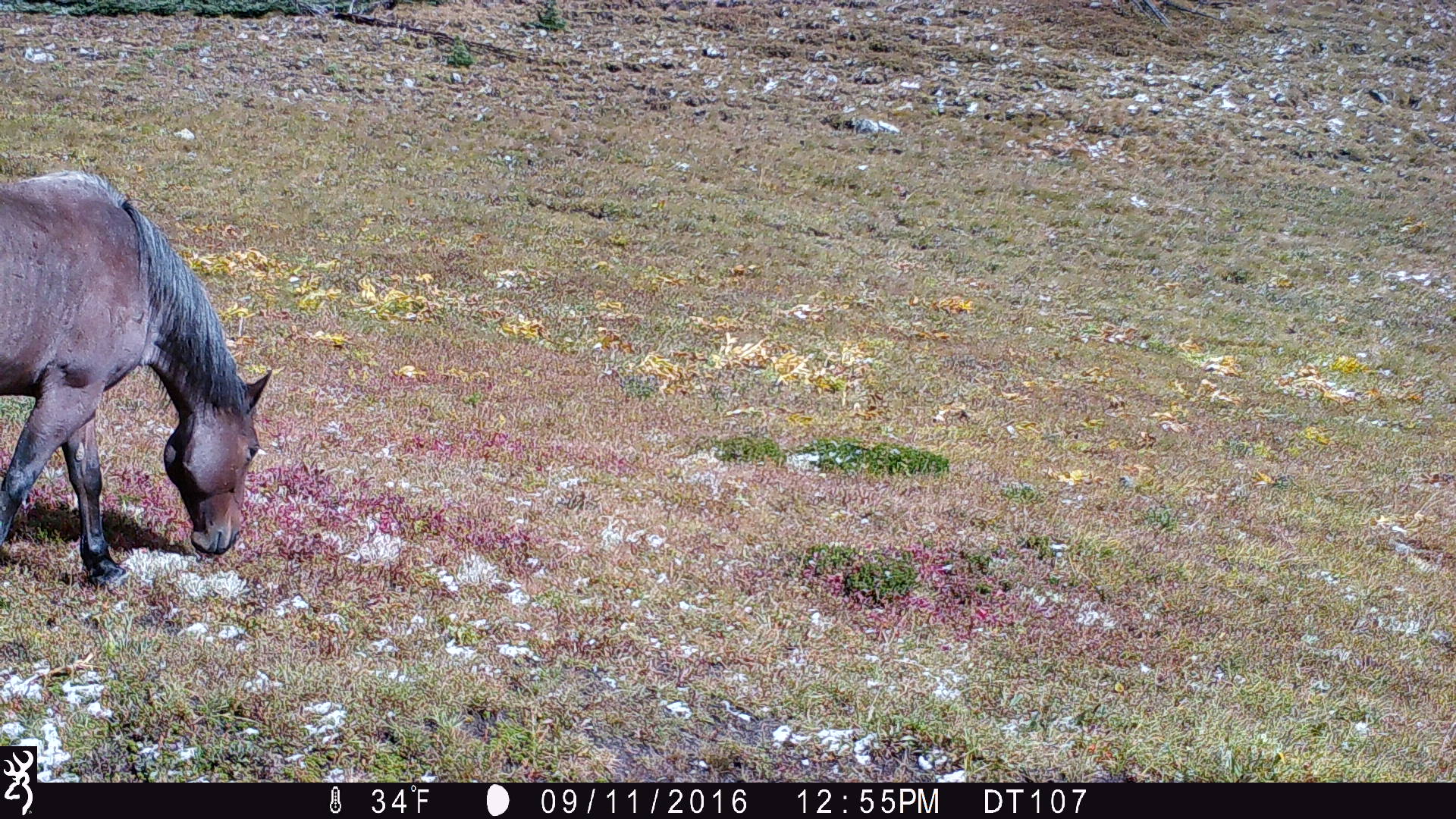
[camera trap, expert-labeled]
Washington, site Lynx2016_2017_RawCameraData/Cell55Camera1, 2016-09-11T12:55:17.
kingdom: Animalia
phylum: Chordata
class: Mammalia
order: Perissodactyla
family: Equidae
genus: Equus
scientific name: Equus caballus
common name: domestic horse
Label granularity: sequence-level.